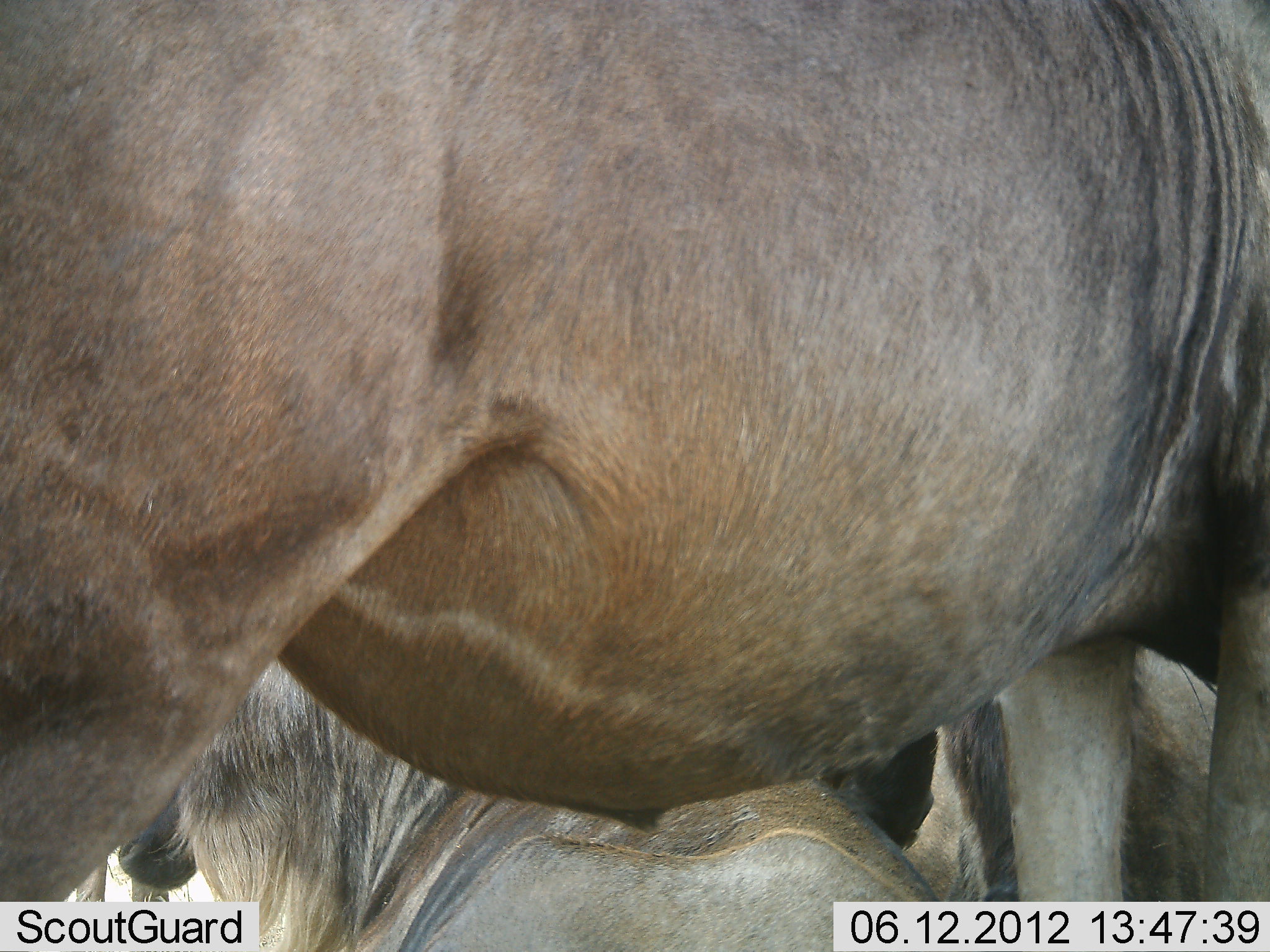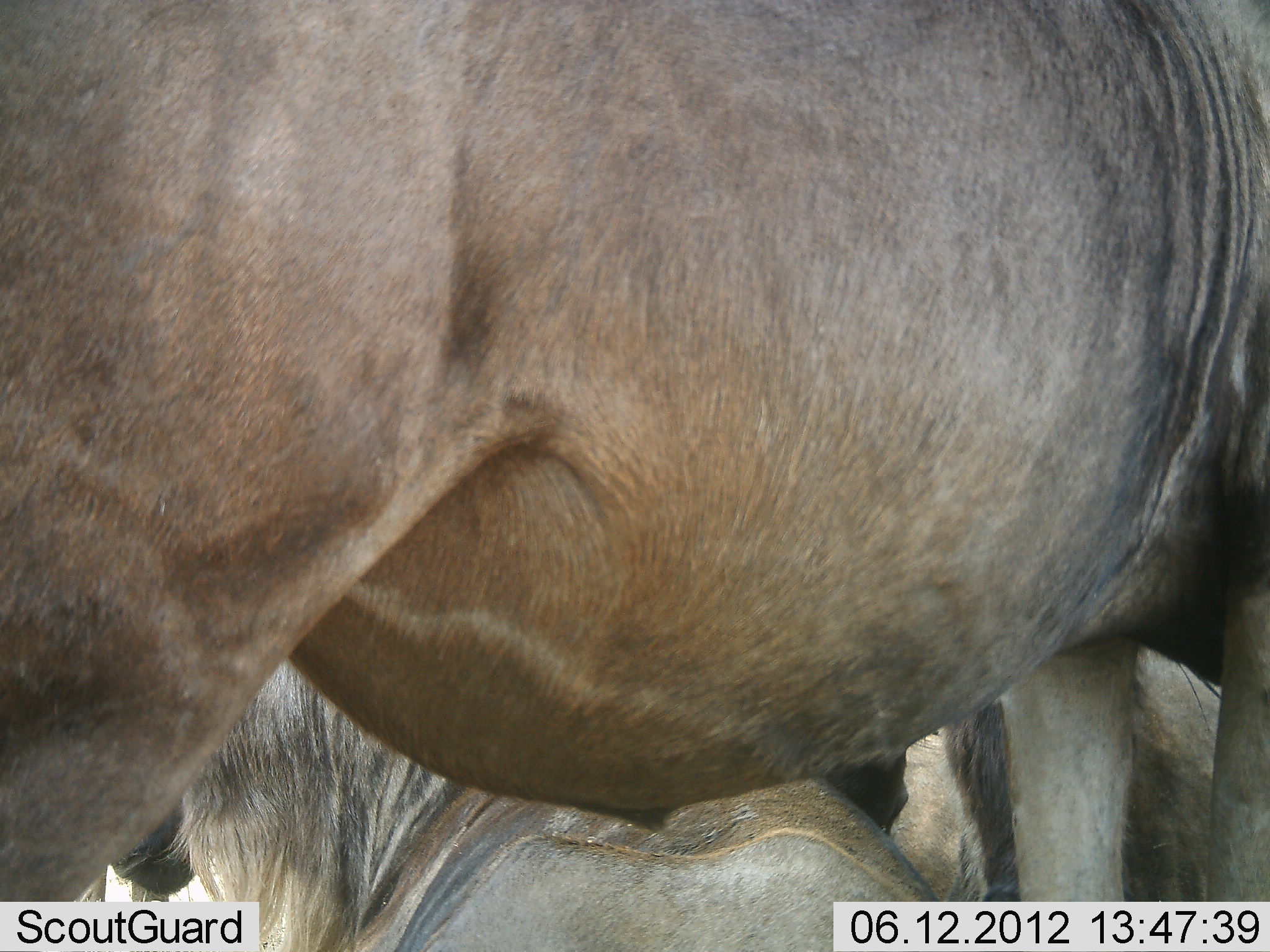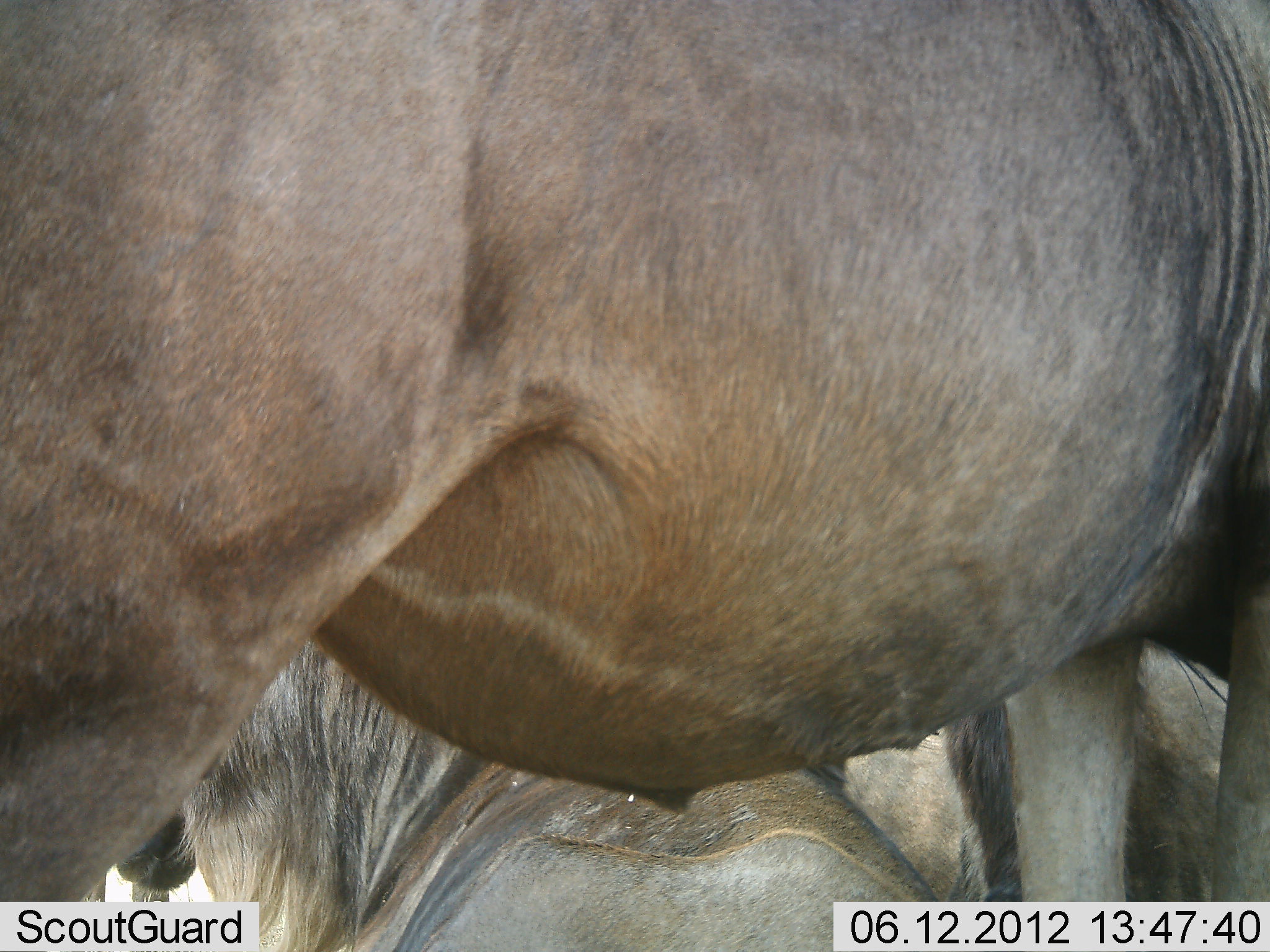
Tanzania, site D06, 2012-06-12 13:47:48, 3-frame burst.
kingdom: Animalia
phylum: Chordata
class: Mammalia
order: Artiodactyla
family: Bovidae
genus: Connochaetes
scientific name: Connochaetes taurinus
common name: blue wildebeest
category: wildebeest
Wildebeest (blue wildebeest) (Connochaetes taurinus), count 3. Behavior (volunteer vote fractions): standing 80%, resting 100%, moving 0%, interacting 10%. Young present (vote fraction): 0%. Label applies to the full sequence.